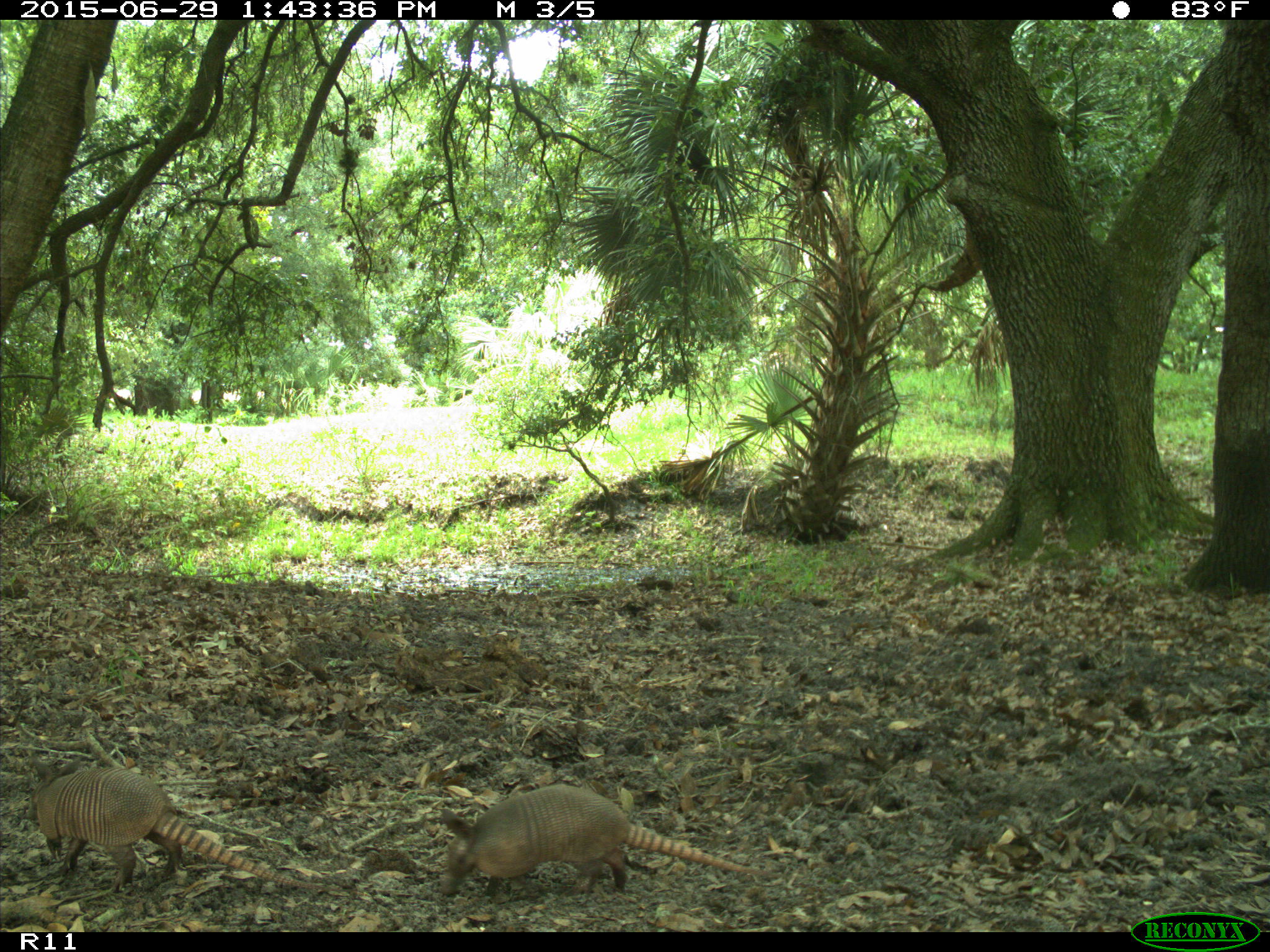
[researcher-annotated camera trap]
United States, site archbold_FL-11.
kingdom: Animalia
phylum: Chordata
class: Mammalia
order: Cingulata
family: Dasypodidae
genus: Dasypus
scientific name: Dasypus novemcinctus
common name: nine-banded armadillo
Dasypus novemcinctus (nine-banded armadillo).